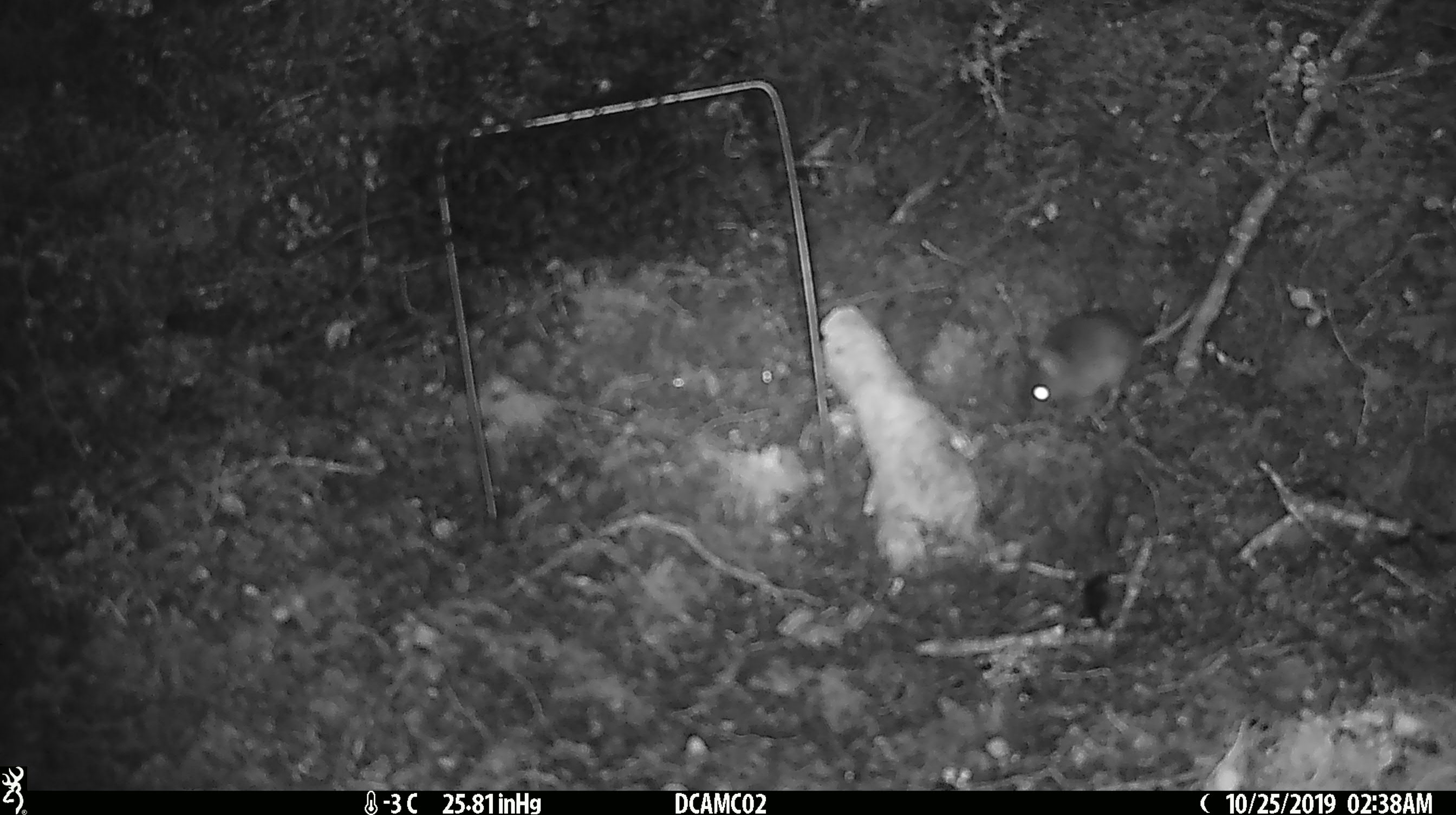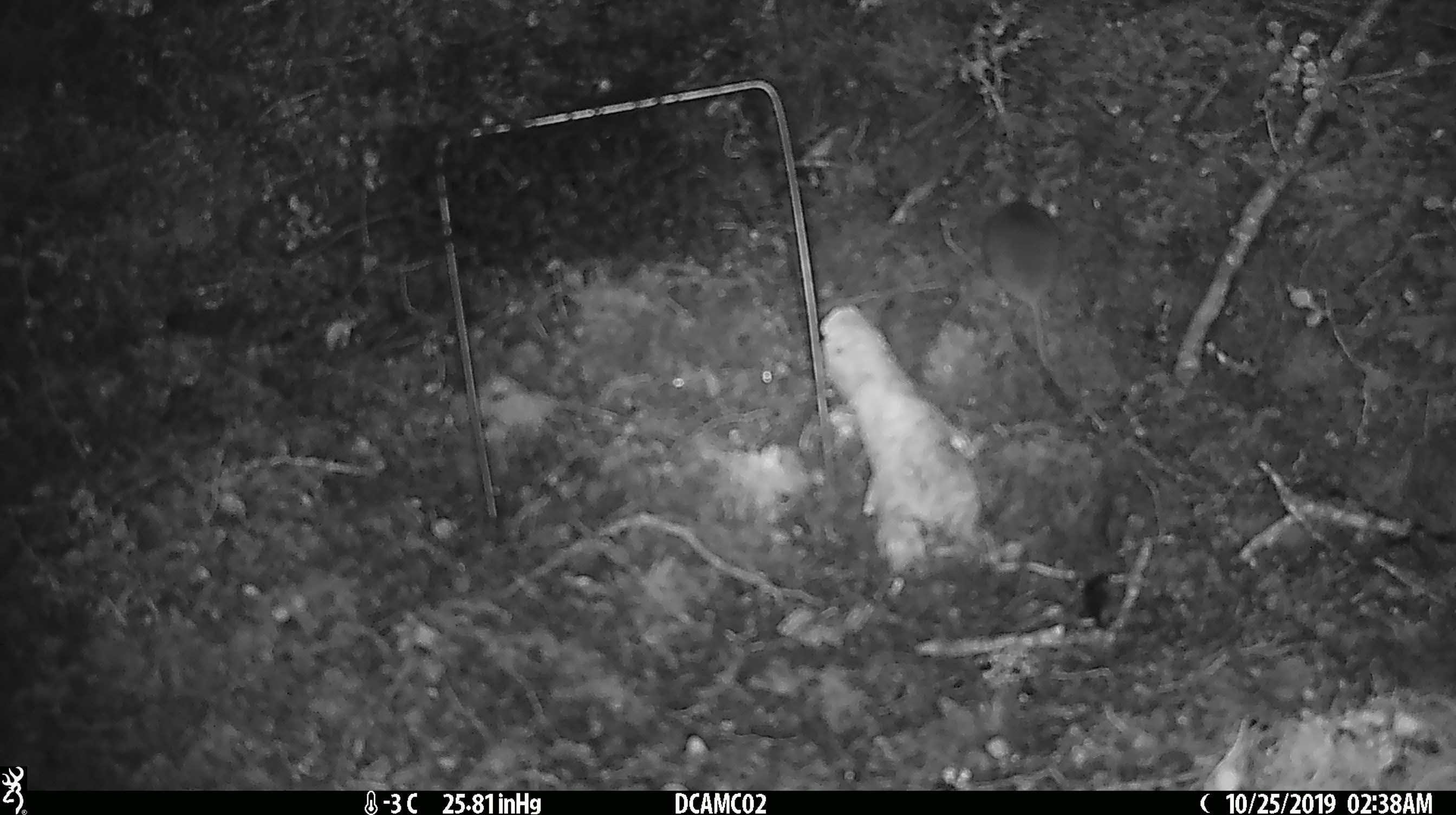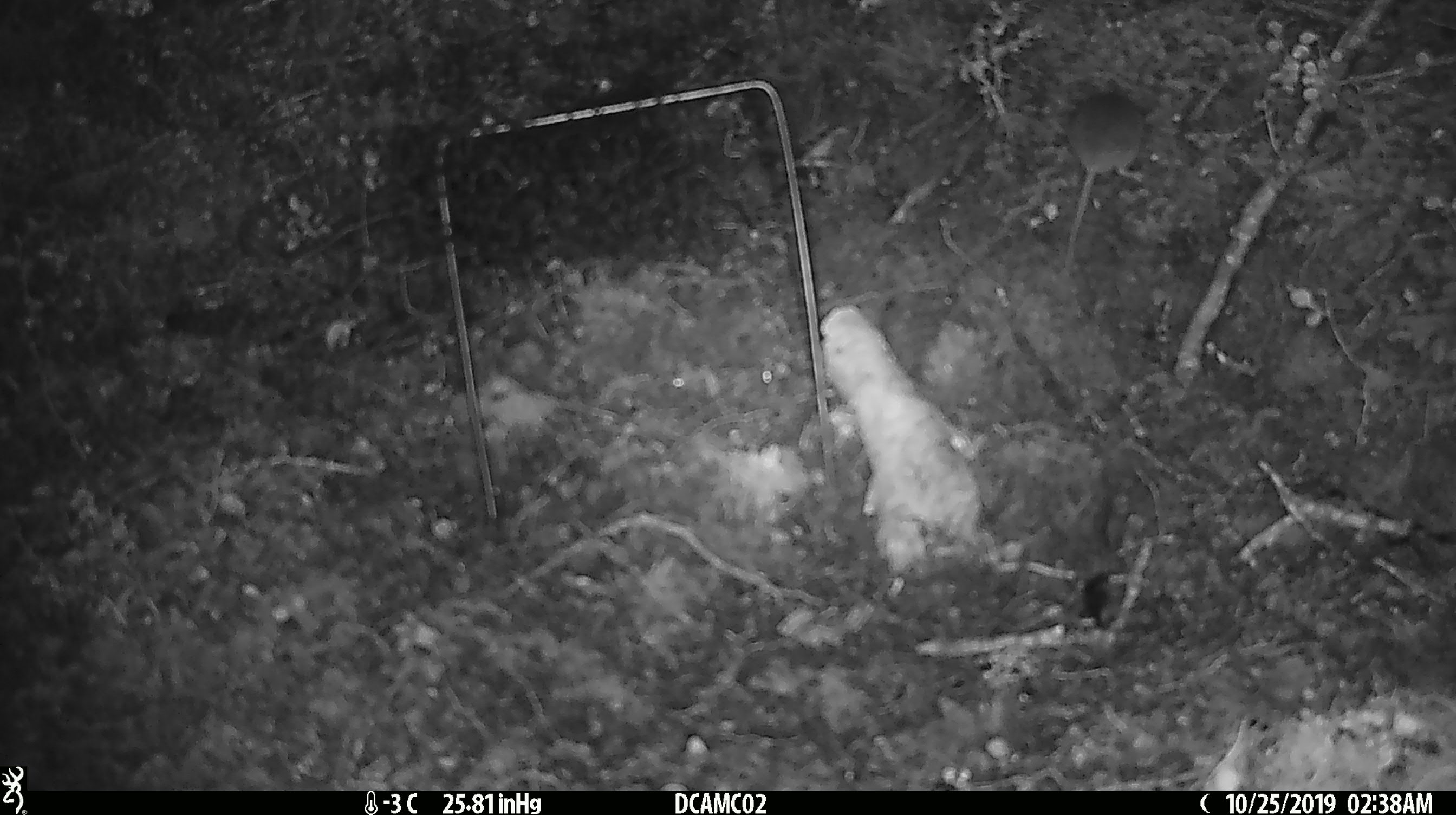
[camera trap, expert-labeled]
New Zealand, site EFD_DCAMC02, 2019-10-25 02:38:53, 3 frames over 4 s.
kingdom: Animalia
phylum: Chordata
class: Mammalia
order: Rodentia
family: Muridae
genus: Mus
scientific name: Mus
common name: mouse